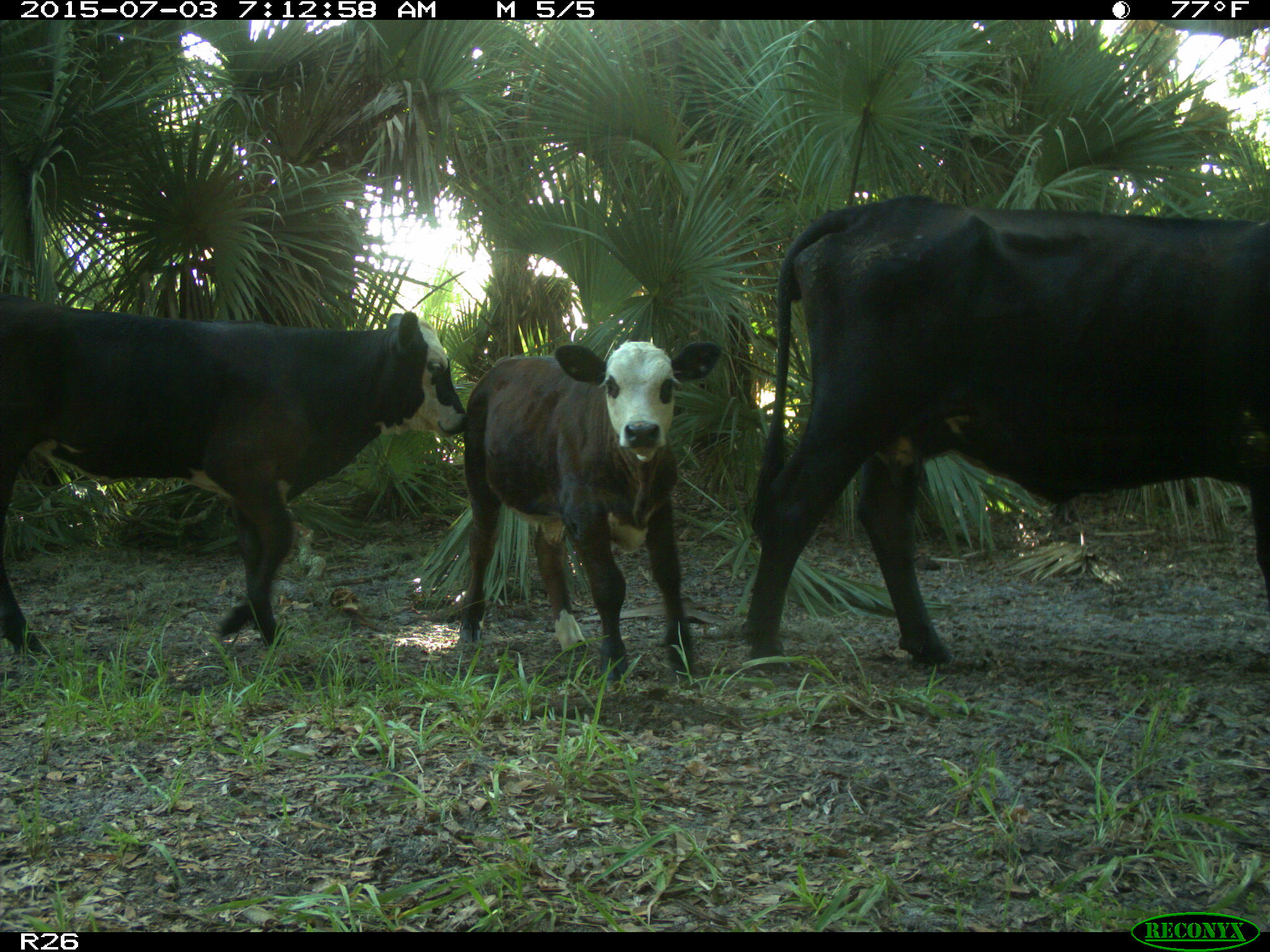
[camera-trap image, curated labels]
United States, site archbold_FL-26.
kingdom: Animalia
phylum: Chordata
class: Mammalia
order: Artiodactyla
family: Bovidae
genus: Bos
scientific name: Bos taurus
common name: domestic cow